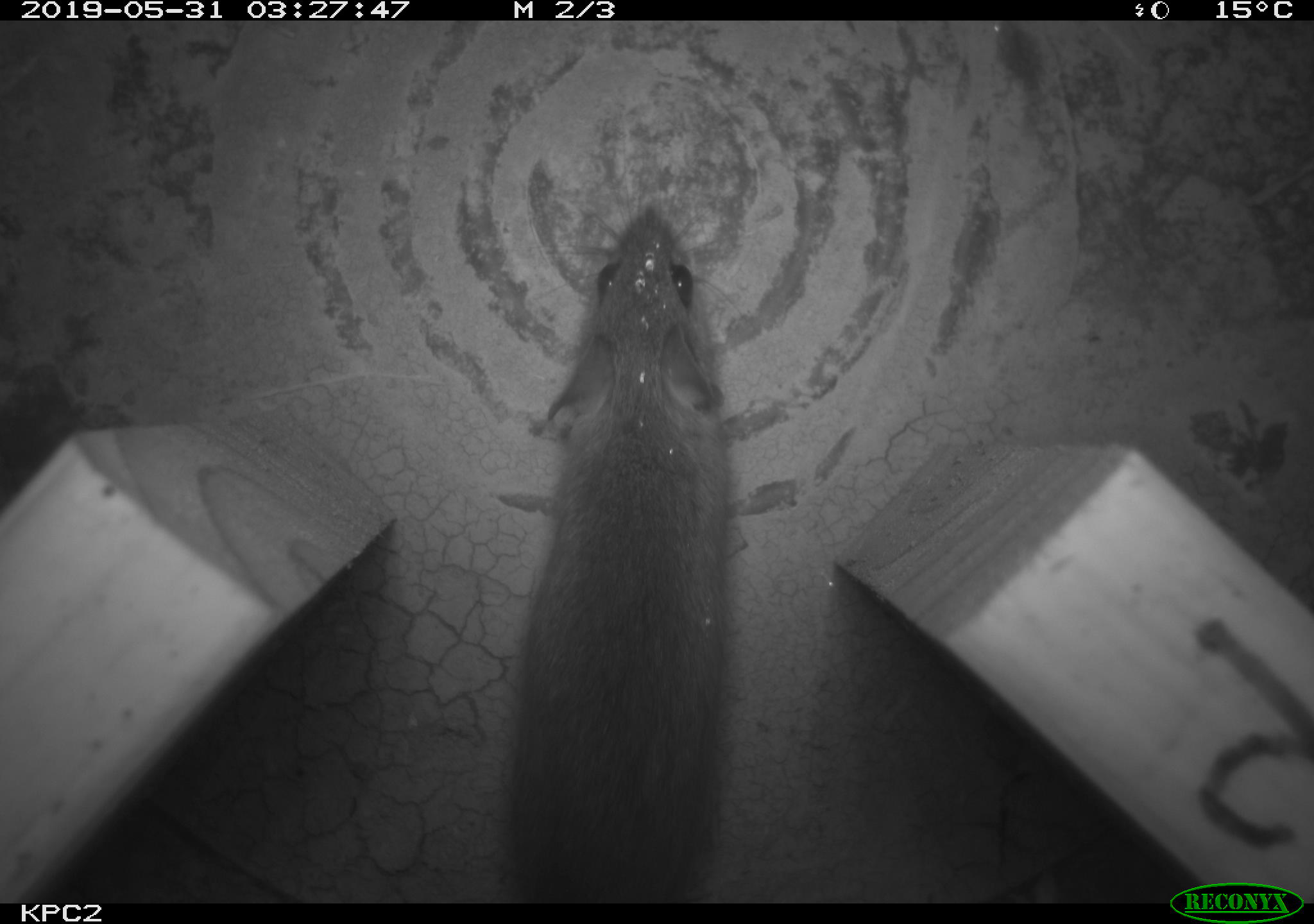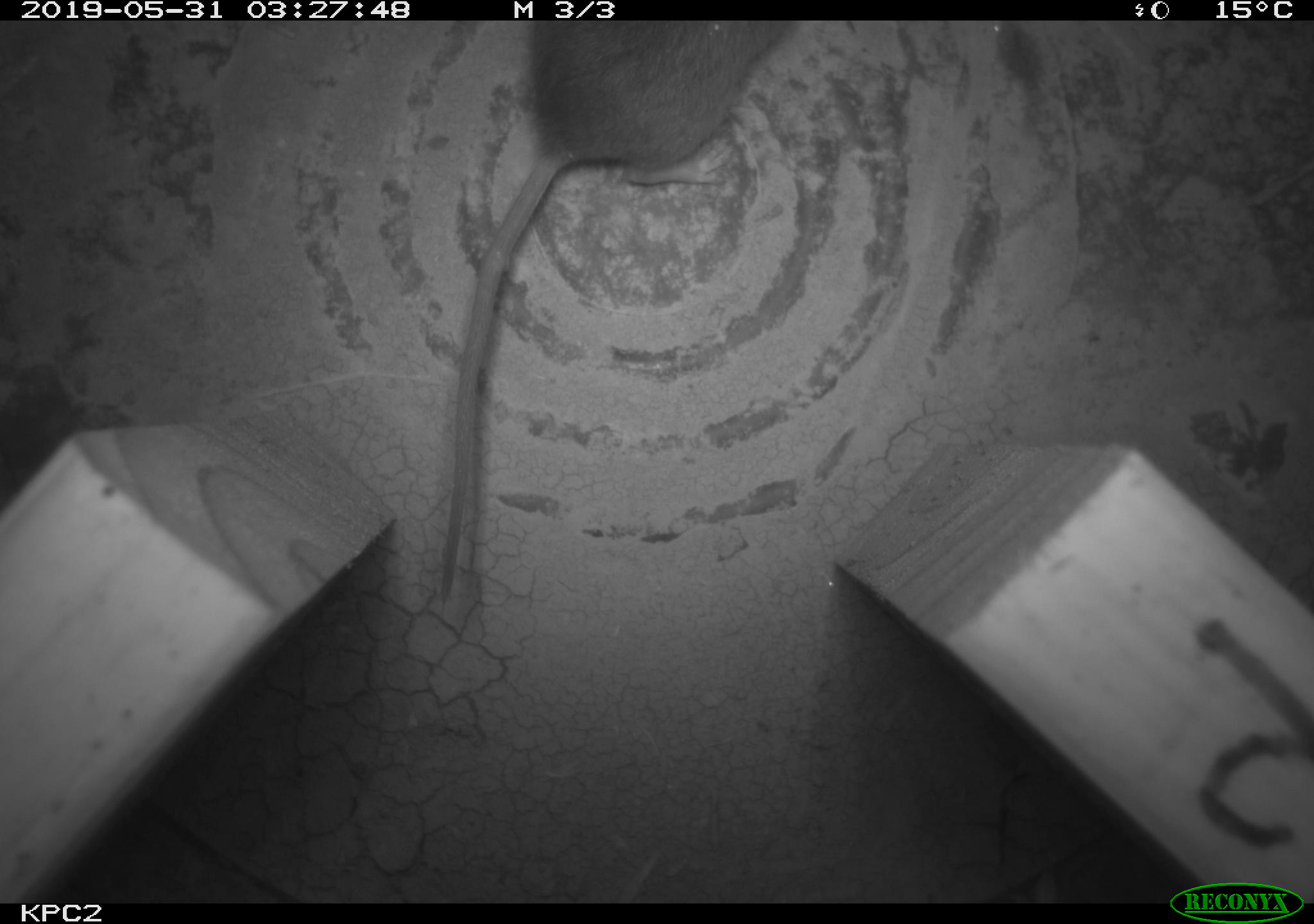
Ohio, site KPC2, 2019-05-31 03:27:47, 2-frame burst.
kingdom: Animalia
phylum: Chordata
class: Mammalia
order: Rodentia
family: Cricetidae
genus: Peromyscus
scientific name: Peromyscus leucopus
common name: white-footed mouse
White-footed mouse (Peromyscus leucopus).